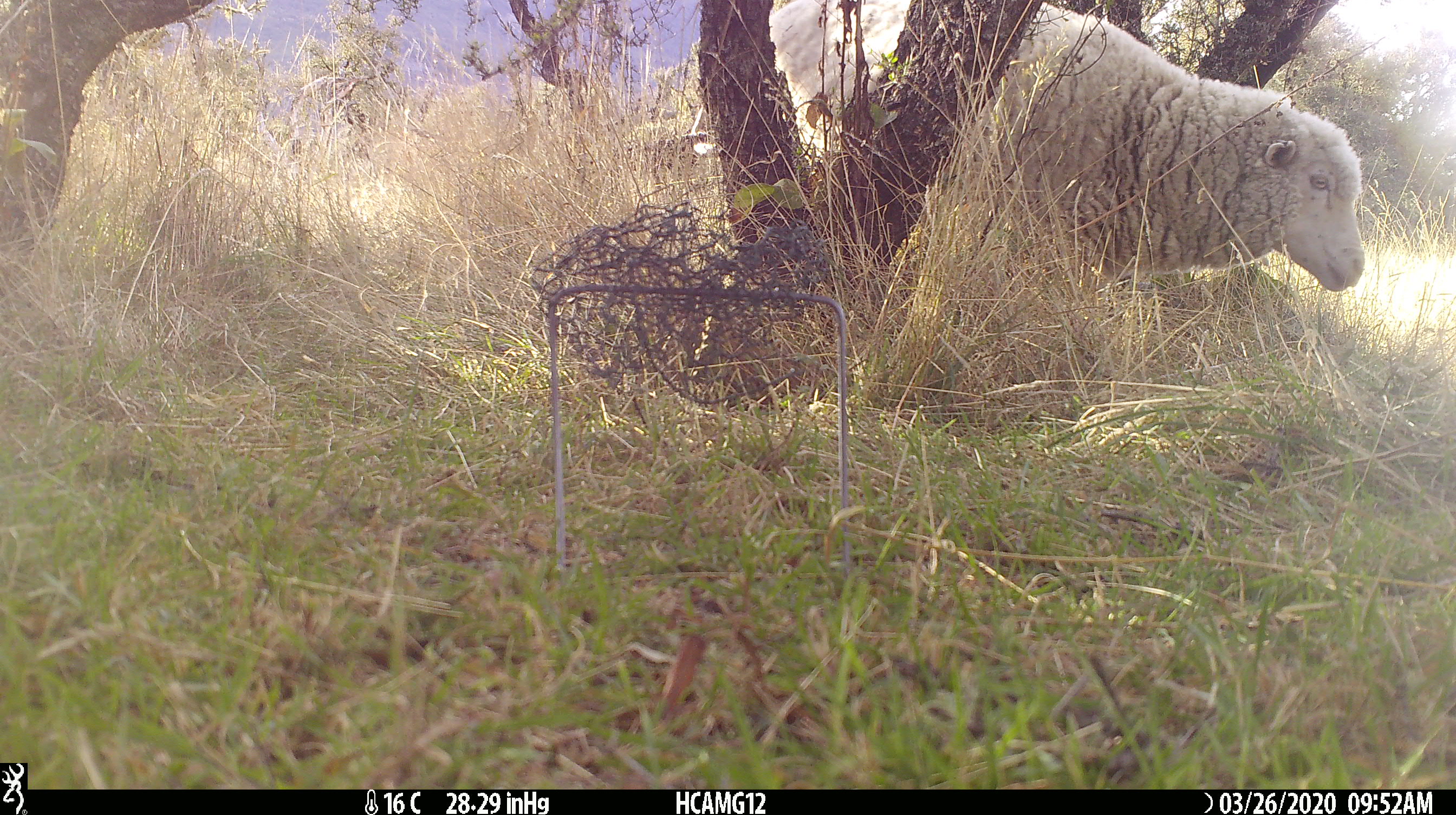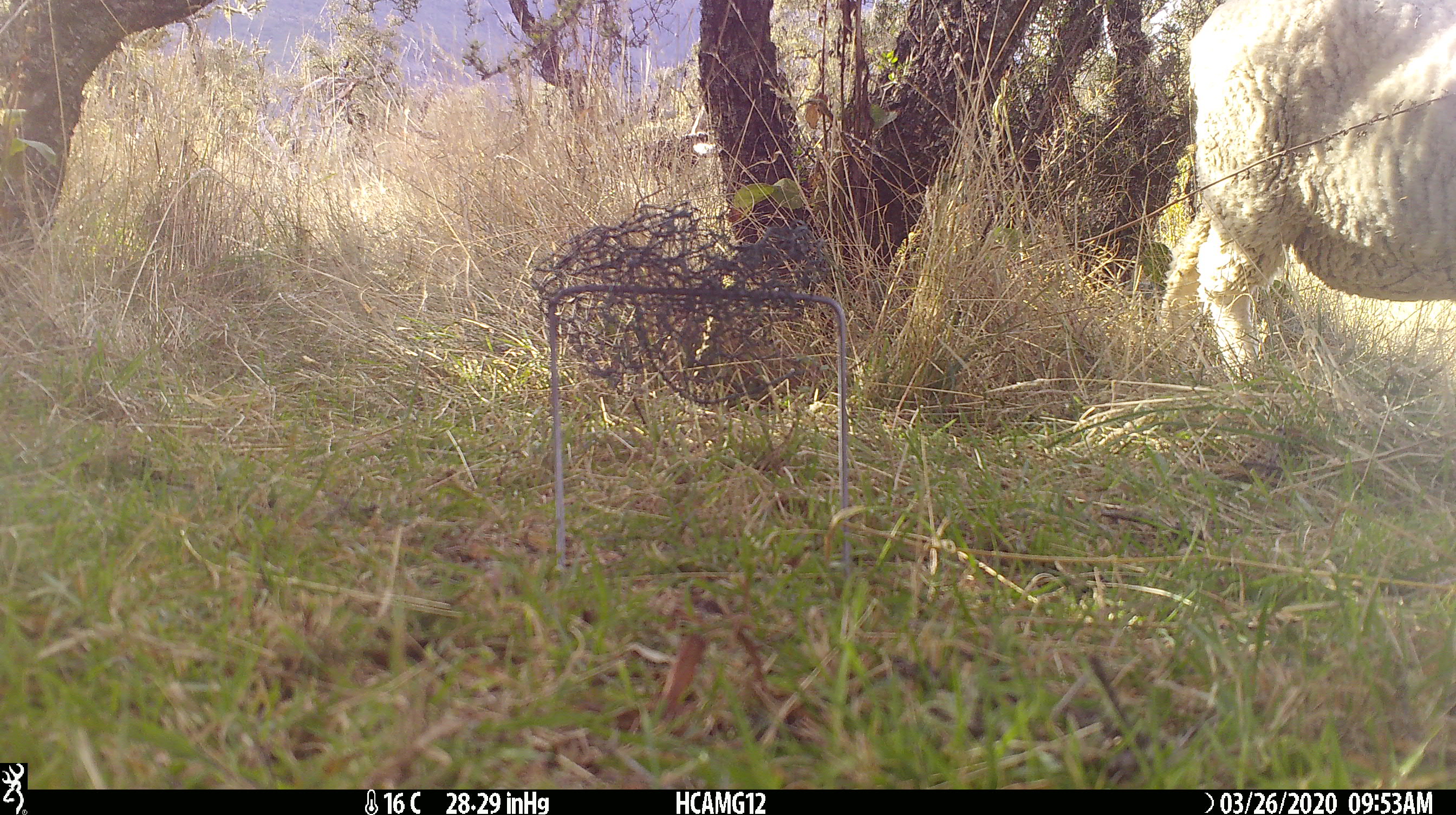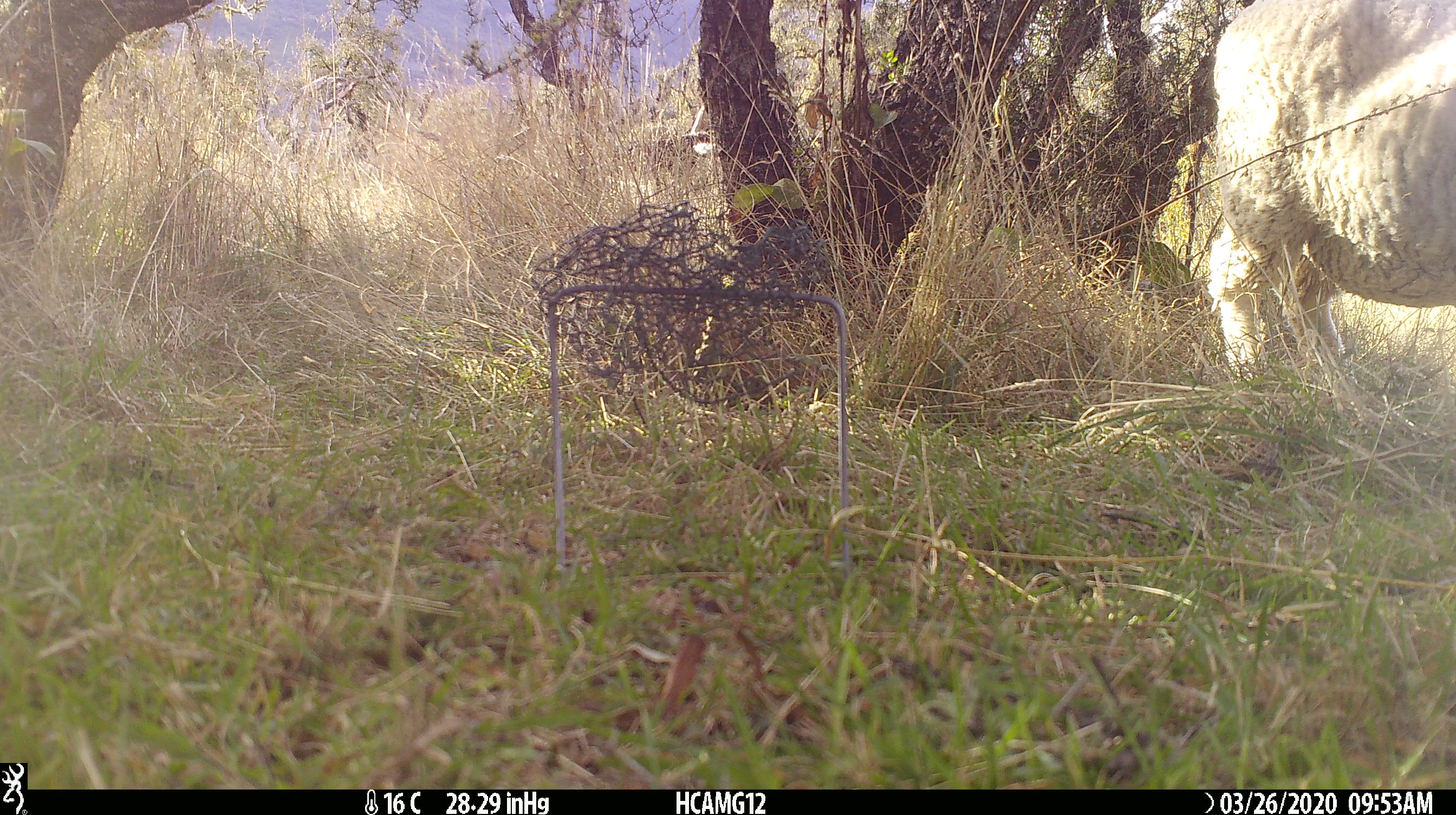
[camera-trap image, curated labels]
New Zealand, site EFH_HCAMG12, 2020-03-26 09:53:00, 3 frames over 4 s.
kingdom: Animalia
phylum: Chordata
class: Mammalia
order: Artiodactyla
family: Bovidae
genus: Ovis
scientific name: Ovis aries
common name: domestic sheep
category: sheep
Sheep (domestic sheep) (Ovis aries).